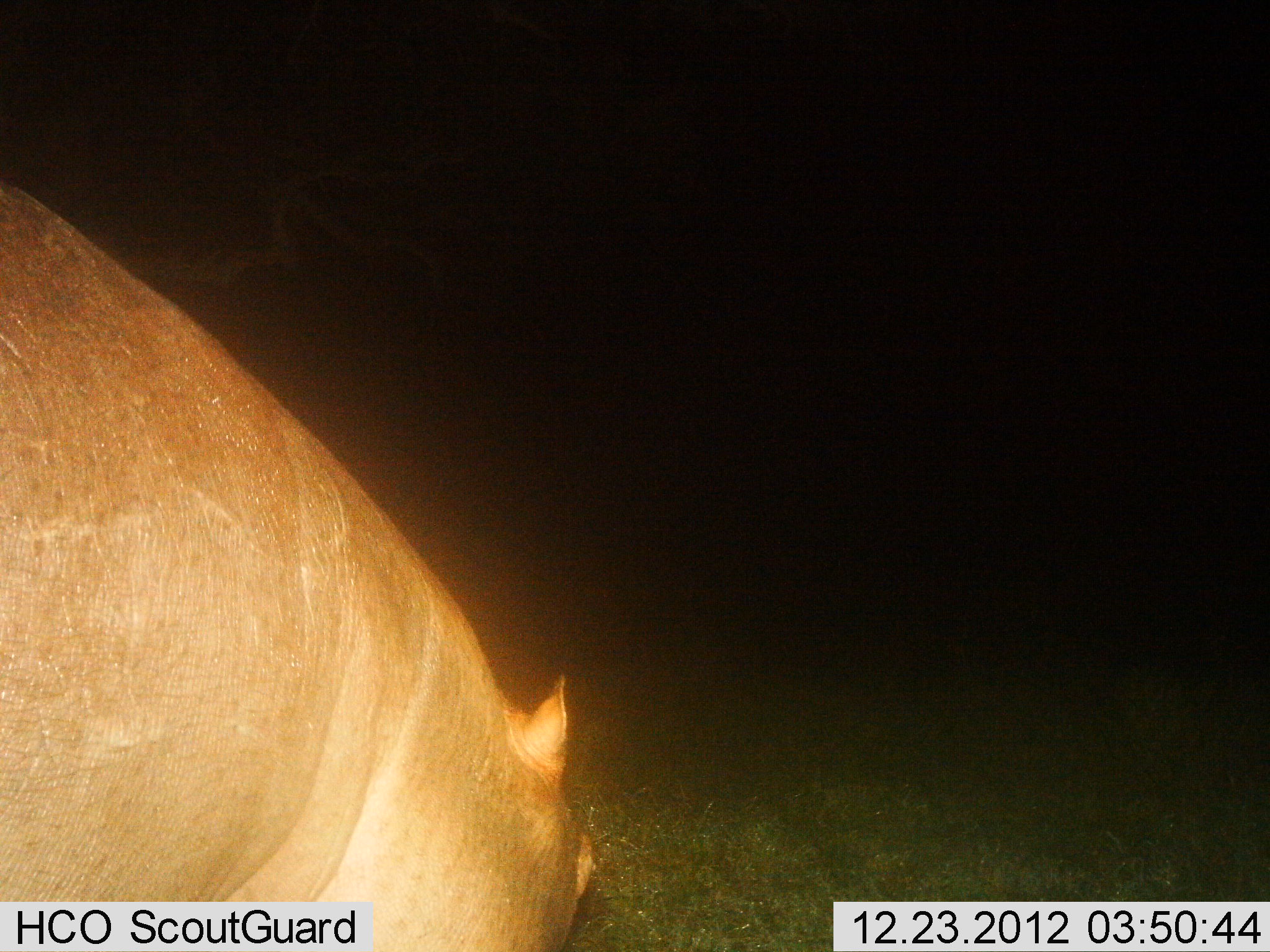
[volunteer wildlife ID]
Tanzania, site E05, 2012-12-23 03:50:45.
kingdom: Animalia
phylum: Chordata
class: Mammalia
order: Artiodactyla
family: Hippopotamidae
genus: Hippopotamus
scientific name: Hippopotamus amphibius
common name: hippopotamus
Hippopotamus (Hippopotamus amphibius), count 1. Behavior (volunteer vote fractions): standing 30%, resting 0%, moving 30%, interacting 0%. Young present (vote fraction): 0%. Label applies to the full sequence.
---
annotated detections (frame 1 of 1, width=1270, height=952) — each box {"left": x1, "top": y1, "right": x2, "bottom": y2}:
animal: {"left": 0, "top": 175, "right": 596, "bottom": 952}